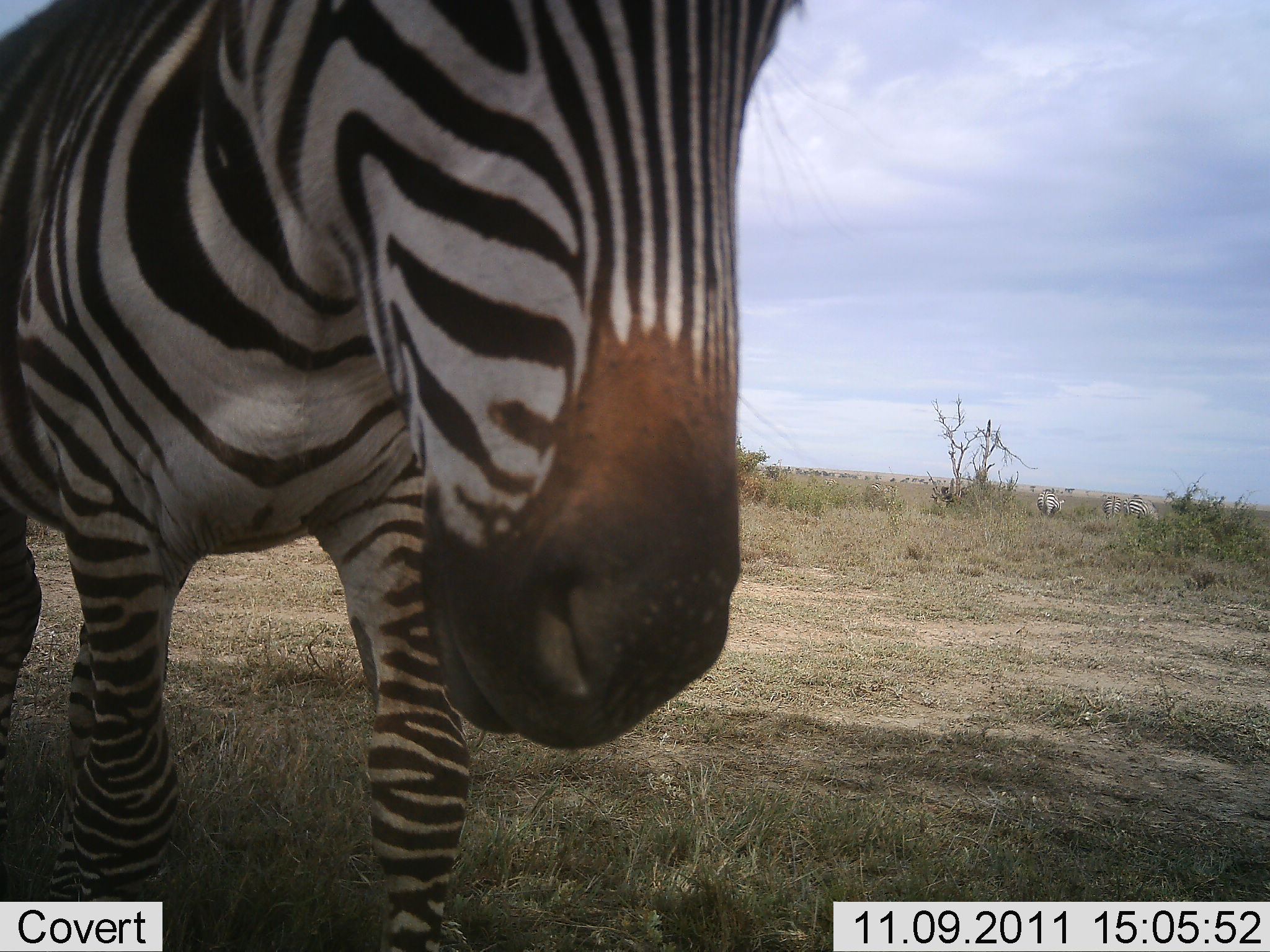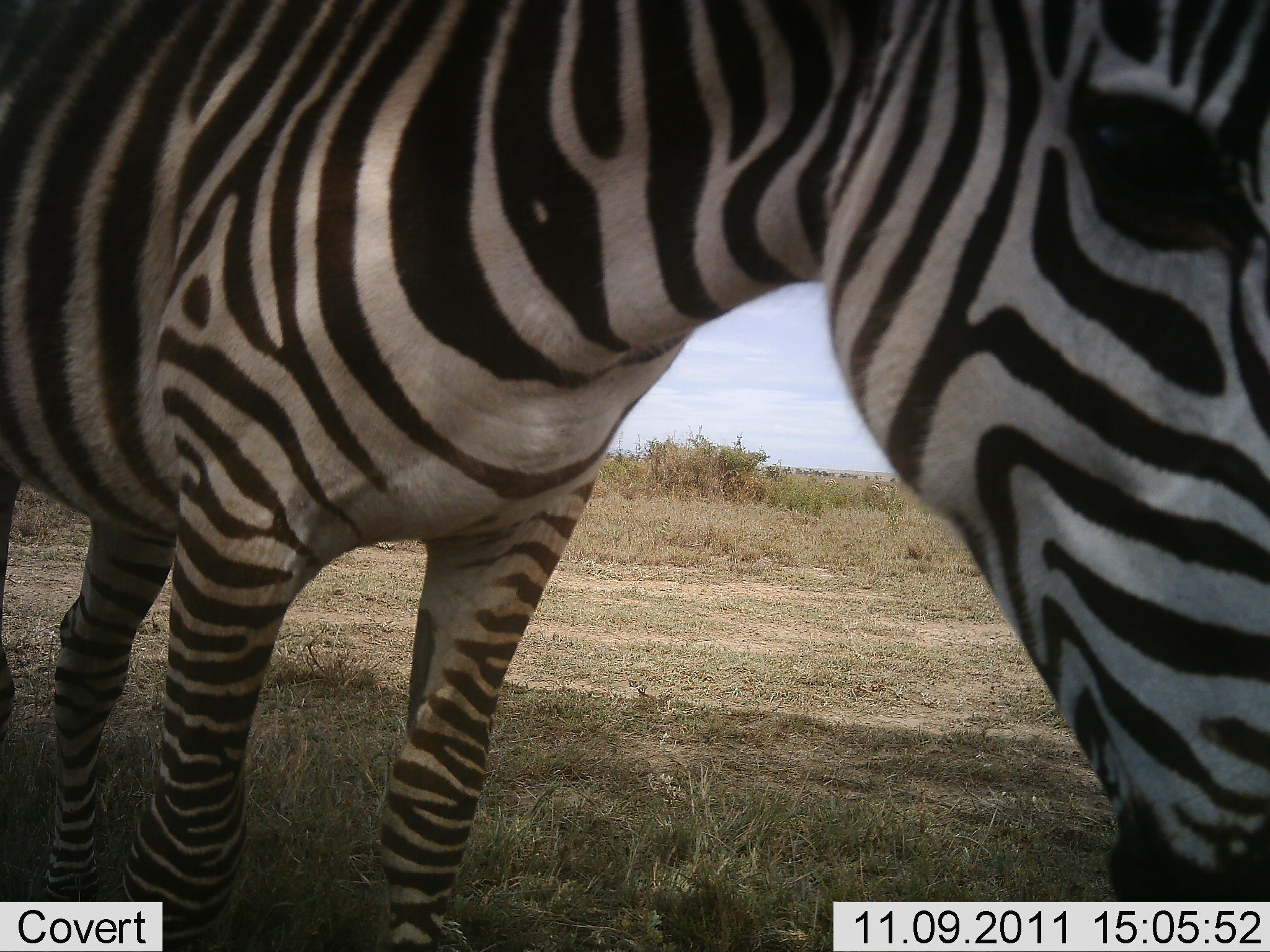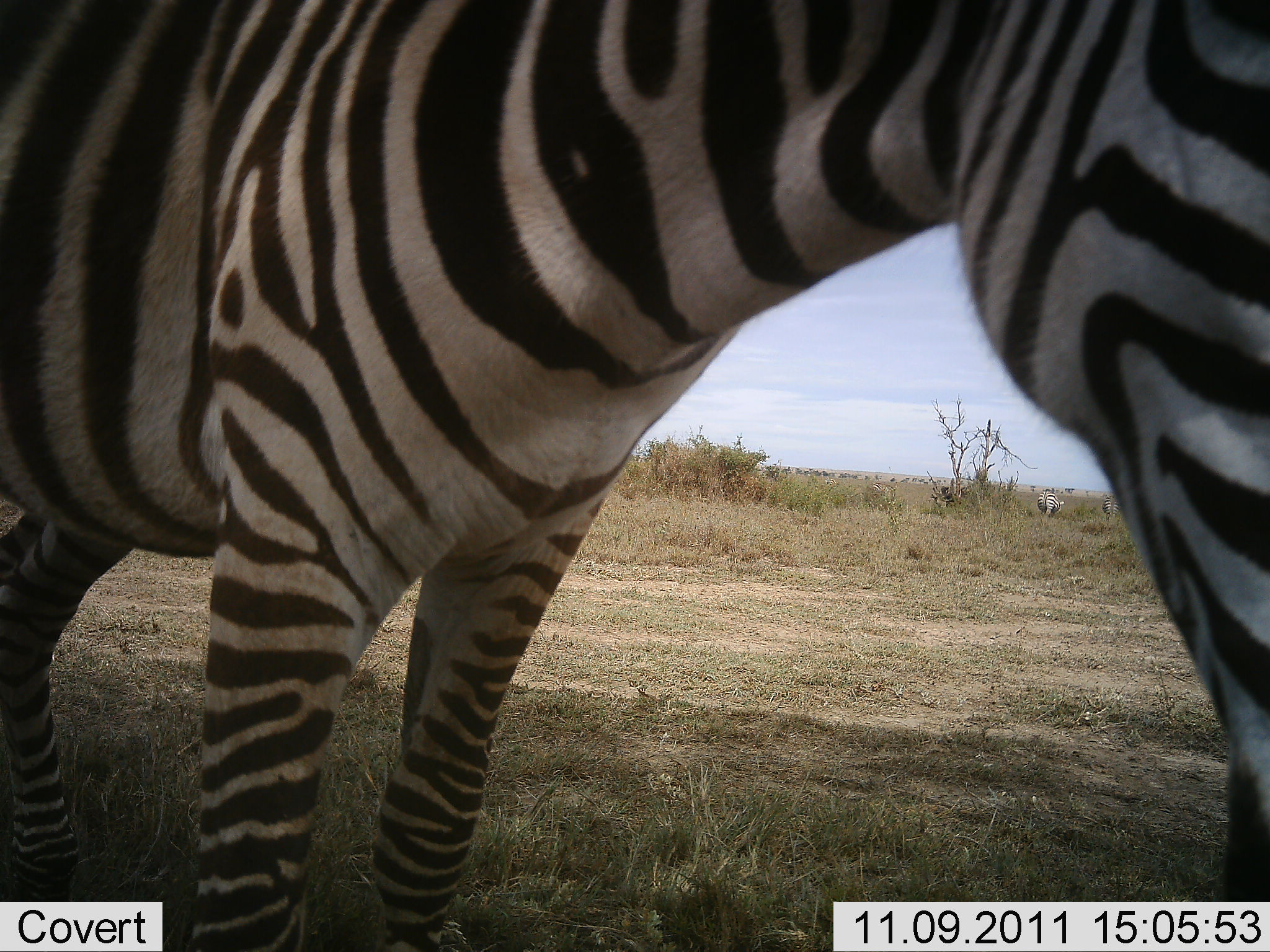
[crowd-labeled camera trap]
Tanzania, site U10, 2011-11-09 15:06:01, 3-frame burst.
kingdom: Animalia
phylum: Chordata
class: Mammalia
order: Perissodactyla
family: Equidae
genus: Equus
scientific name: Equus quagga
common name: plains zebra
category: zebra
Zebra (plains zebra) (Equus quagga), count 1. Behavior (volunteer vote fractions): standing 45%, resting 0%, moving 45%, interacting 9%. Young present (vote fraction): 0%. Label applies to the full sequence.